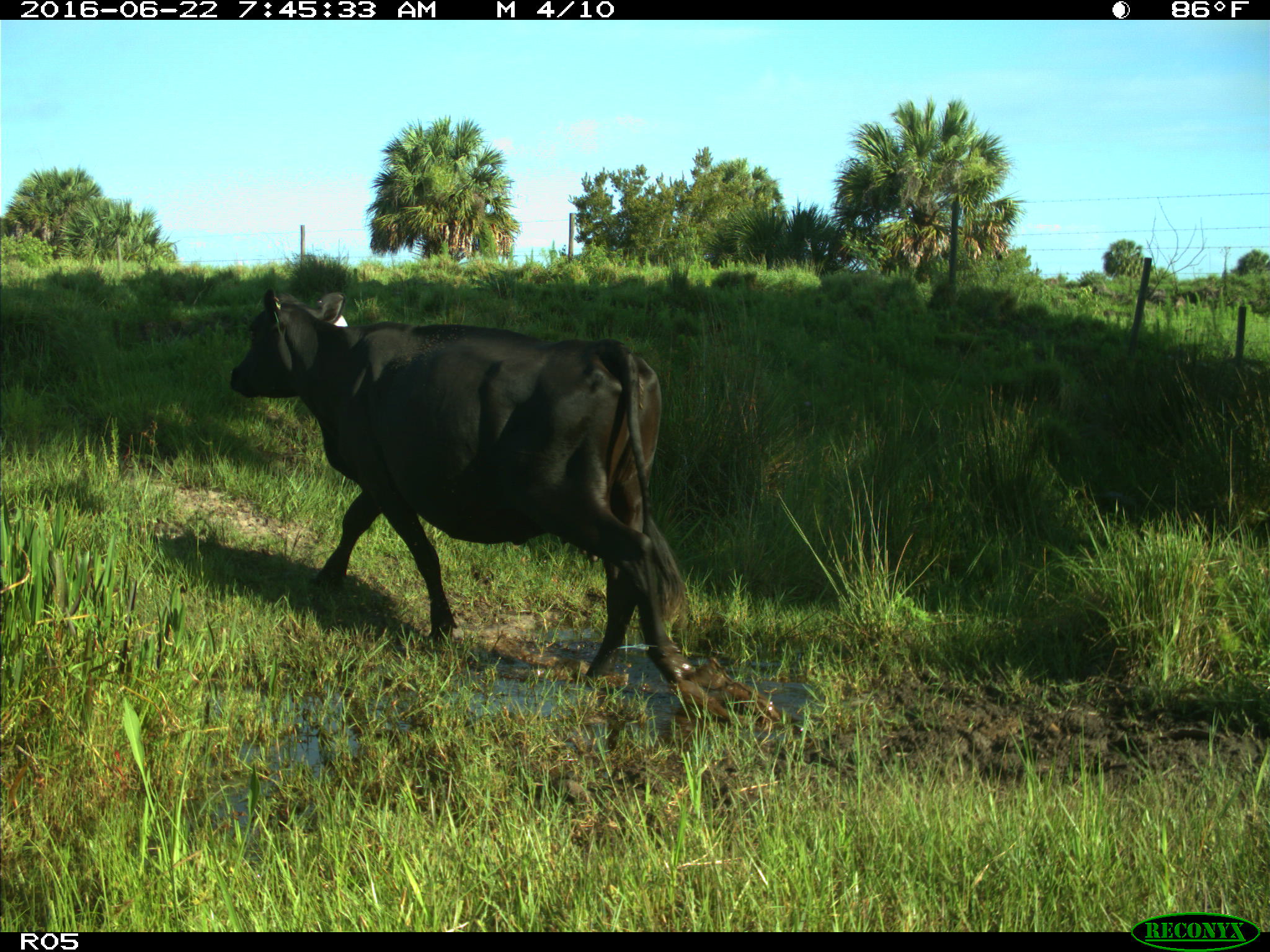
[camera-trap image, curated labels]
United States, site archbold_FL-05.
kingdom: Animalia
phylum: Chordata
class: Mammalia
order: Artiodactyla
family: Bovidae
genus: Bos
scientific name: Bos taurus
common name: domestic cow